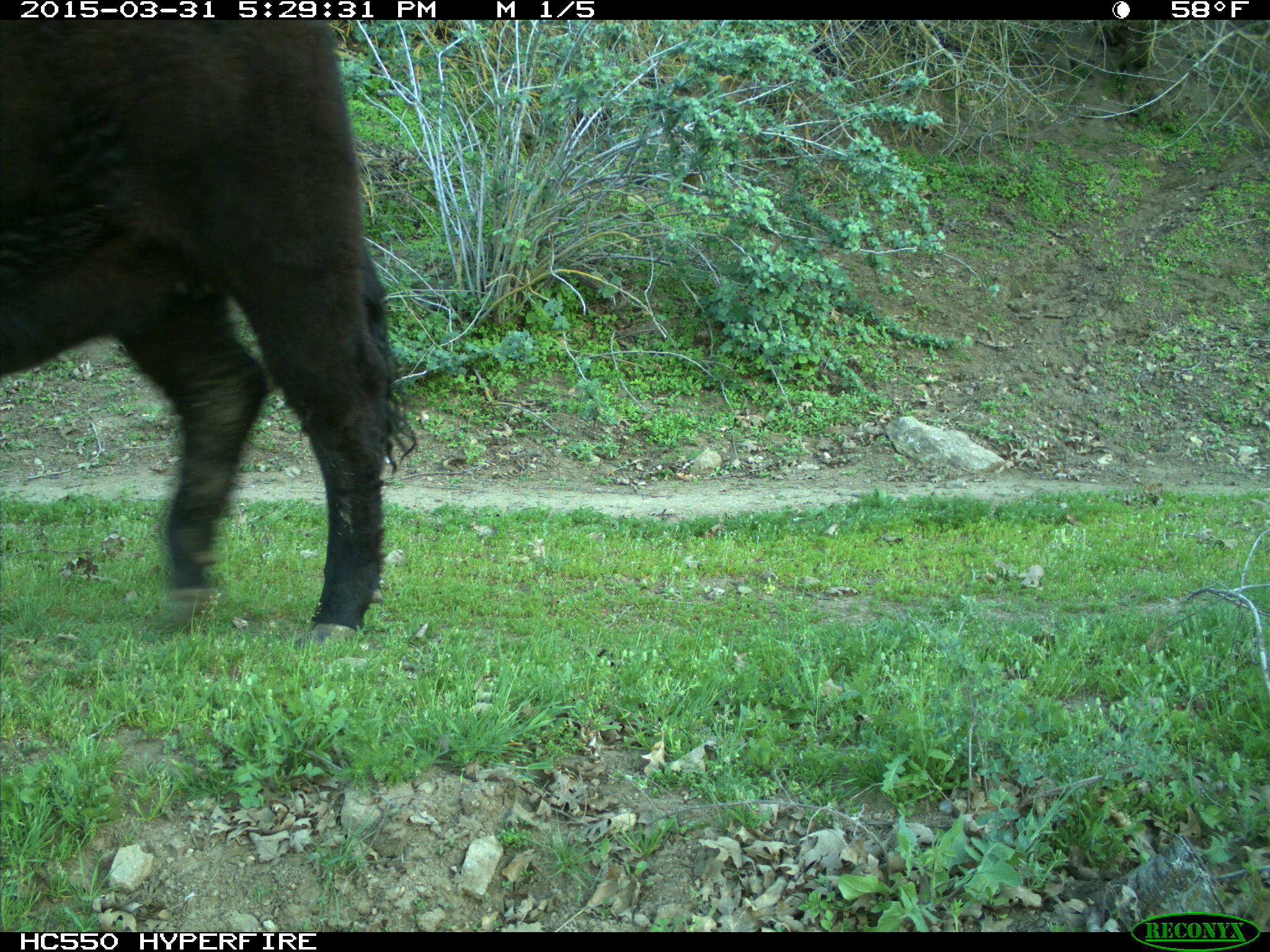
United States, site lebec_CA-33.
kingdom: Animalia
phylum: Chordata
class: Mammalia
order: Artiodactyla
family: Bovidae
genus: Bos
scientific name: Bos taurus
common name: domestic cow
Bos taurus (domestic cow).